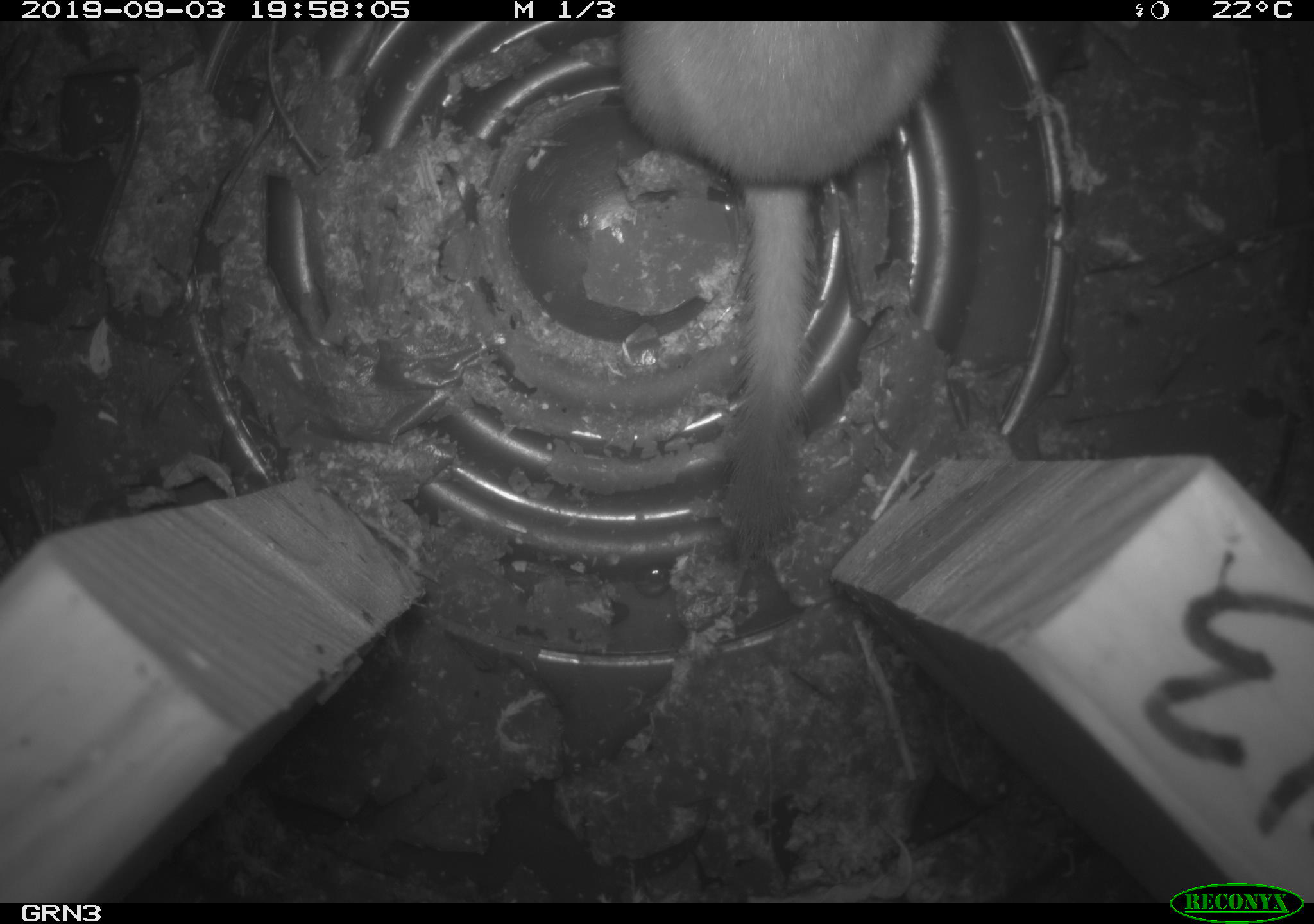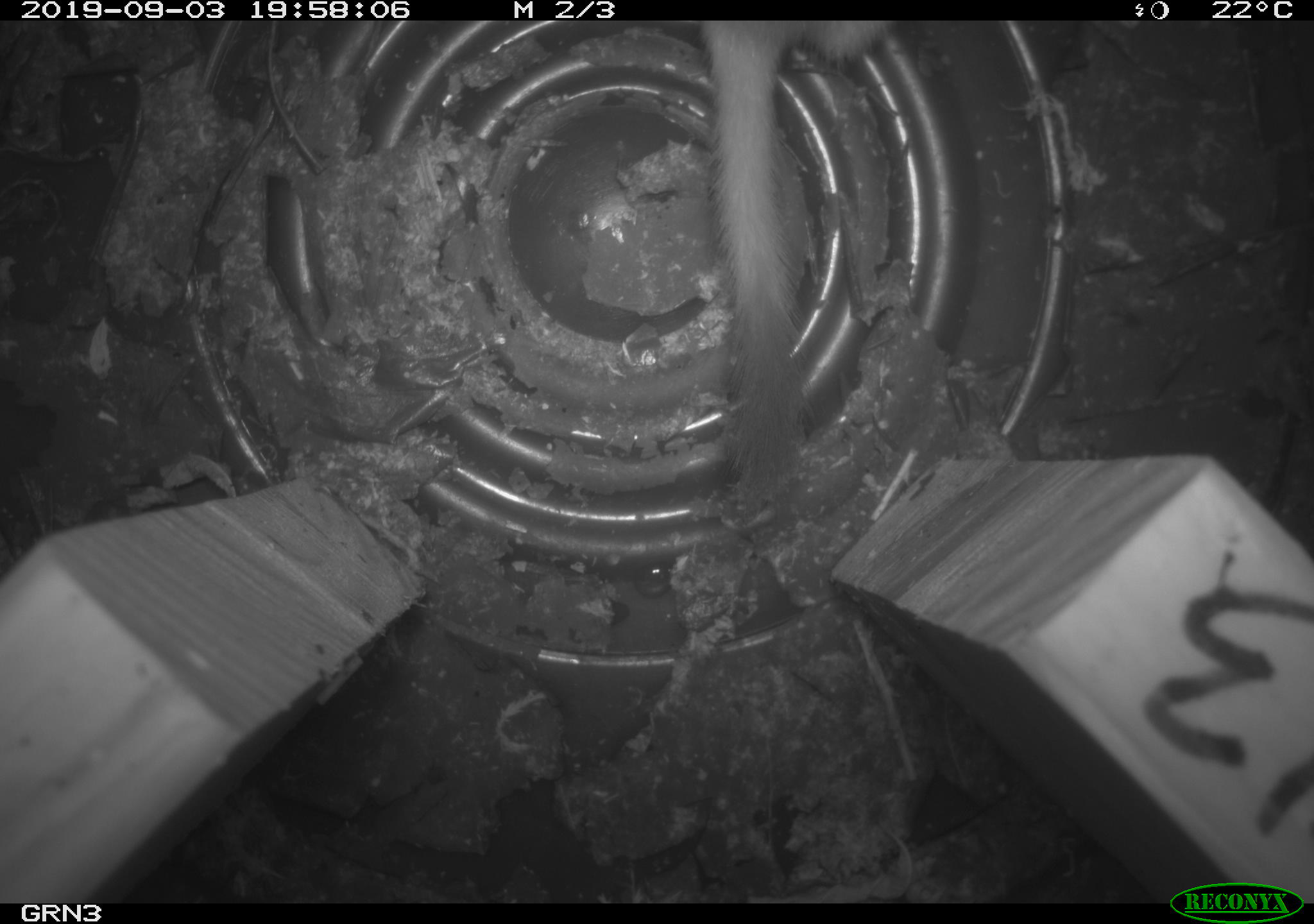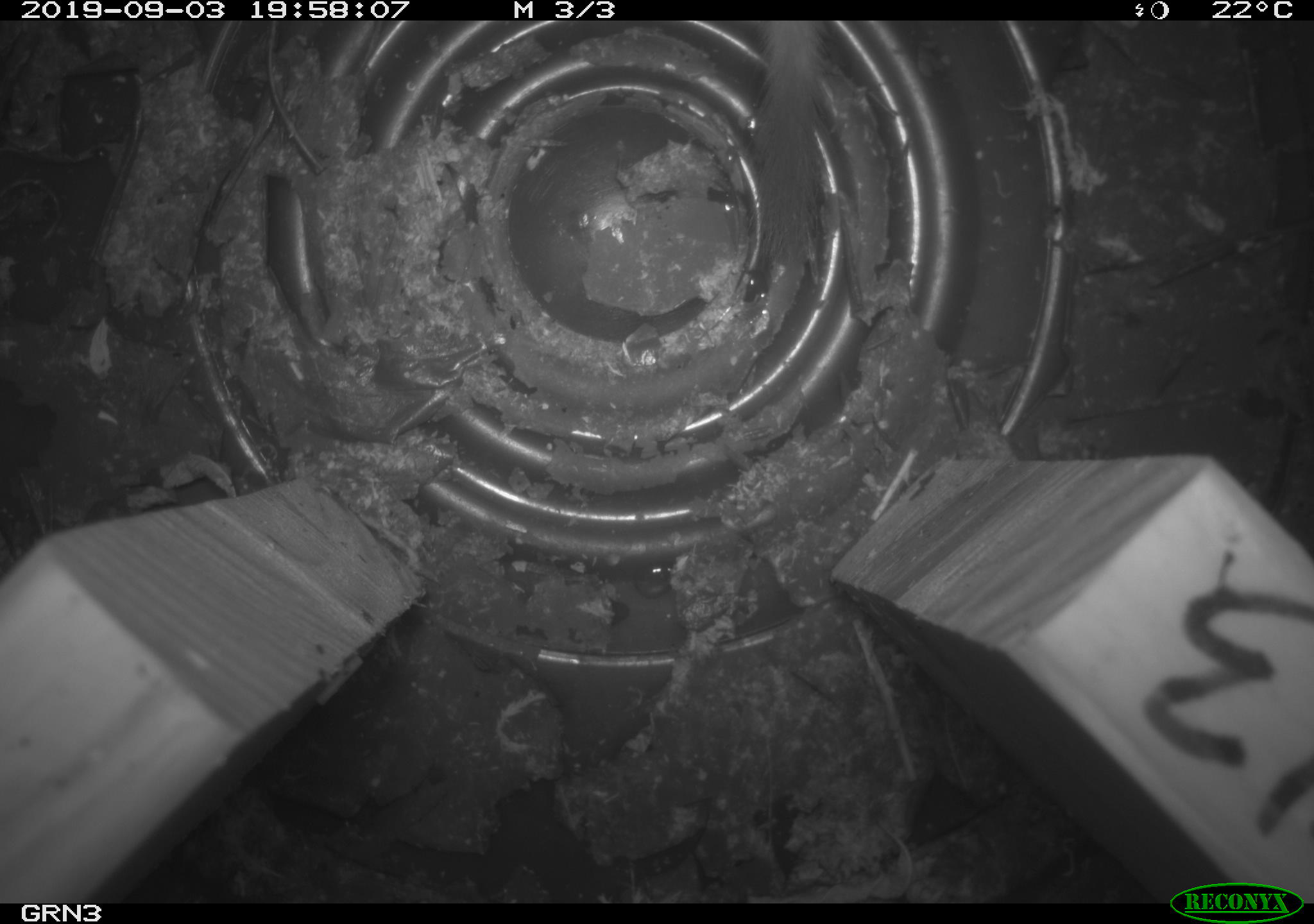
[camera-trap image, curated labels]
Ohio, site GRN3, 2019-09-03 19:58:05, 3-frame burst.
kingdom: Animalia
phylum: Chordata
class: Mammalia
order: Carnivora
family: Mustelidae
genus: Neogale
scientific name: Neogale frenata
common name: long-tailed weasel